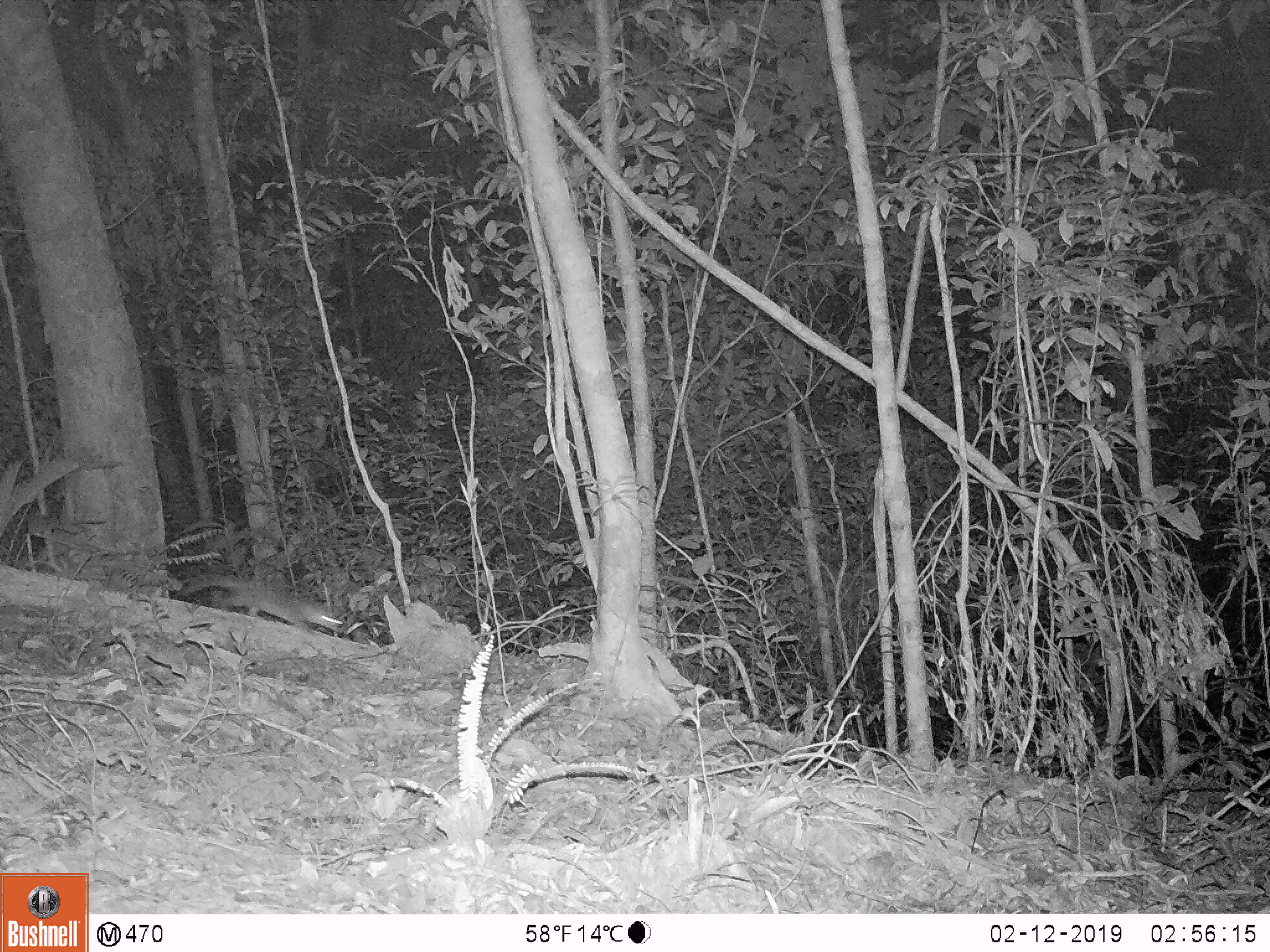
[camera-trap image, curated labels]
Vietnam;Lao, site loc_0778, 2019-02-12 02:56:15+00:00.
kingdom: Animalia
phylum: Chordata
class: Mammalia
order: Carnivora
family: Mustelidae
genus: Melogale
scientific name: Melogale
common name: ferret badger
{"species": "ferret badger (Melogale)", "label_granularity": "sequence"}